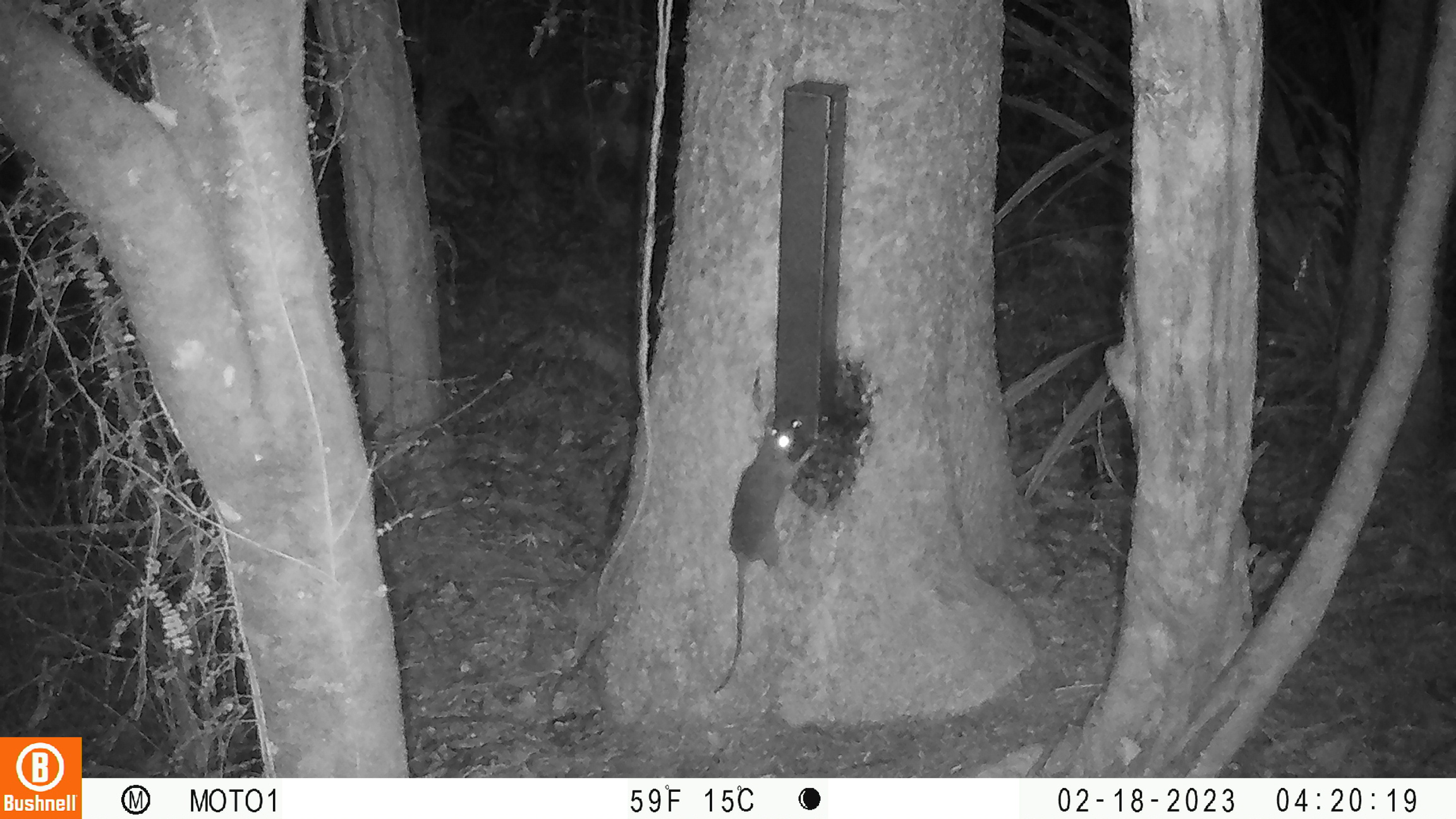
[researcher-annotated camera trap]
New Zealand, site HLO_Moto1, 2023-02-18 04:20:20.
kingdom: Animalia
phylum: Chordata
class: Mammalia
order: Rodentia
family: Muridae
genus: Rattus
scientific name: Rattus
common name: rat